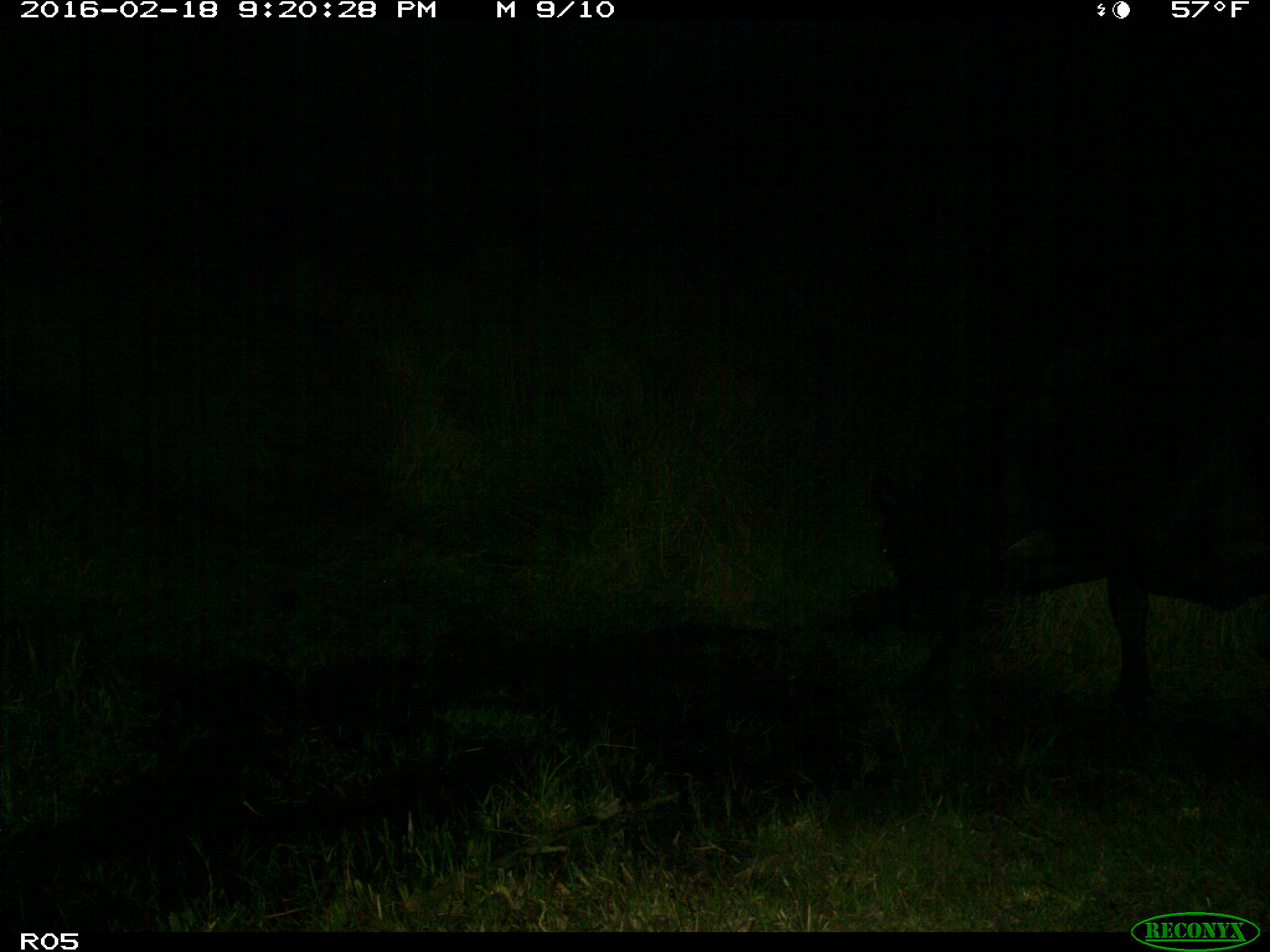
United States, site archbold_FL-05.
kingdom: Animalia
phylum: Chordata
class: Mammalia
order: Artiodactyla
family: Bovidae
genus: Bos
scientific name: Bos taurus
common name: domestic cow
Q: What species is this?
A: Bos taurus (domestic cow).